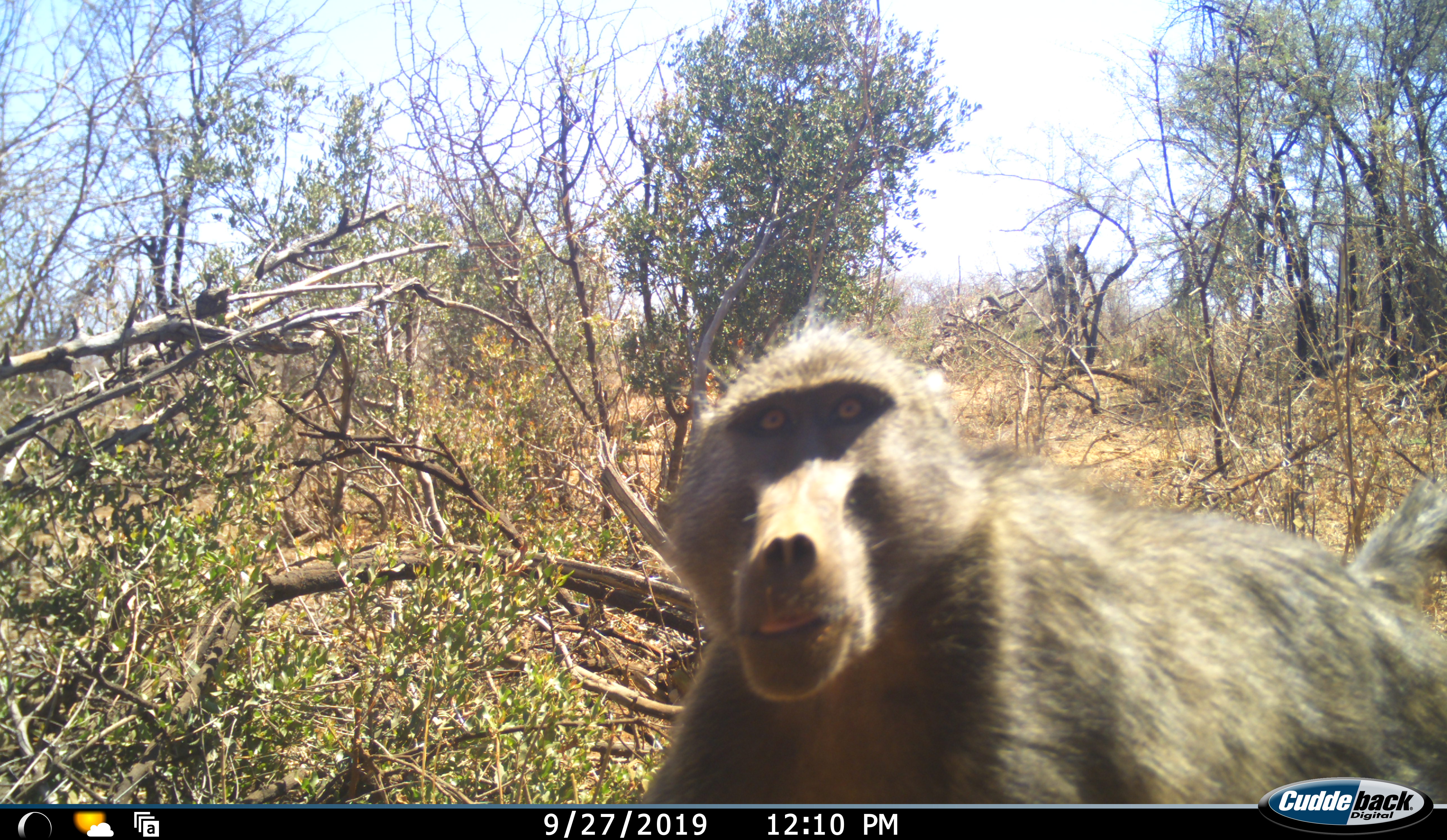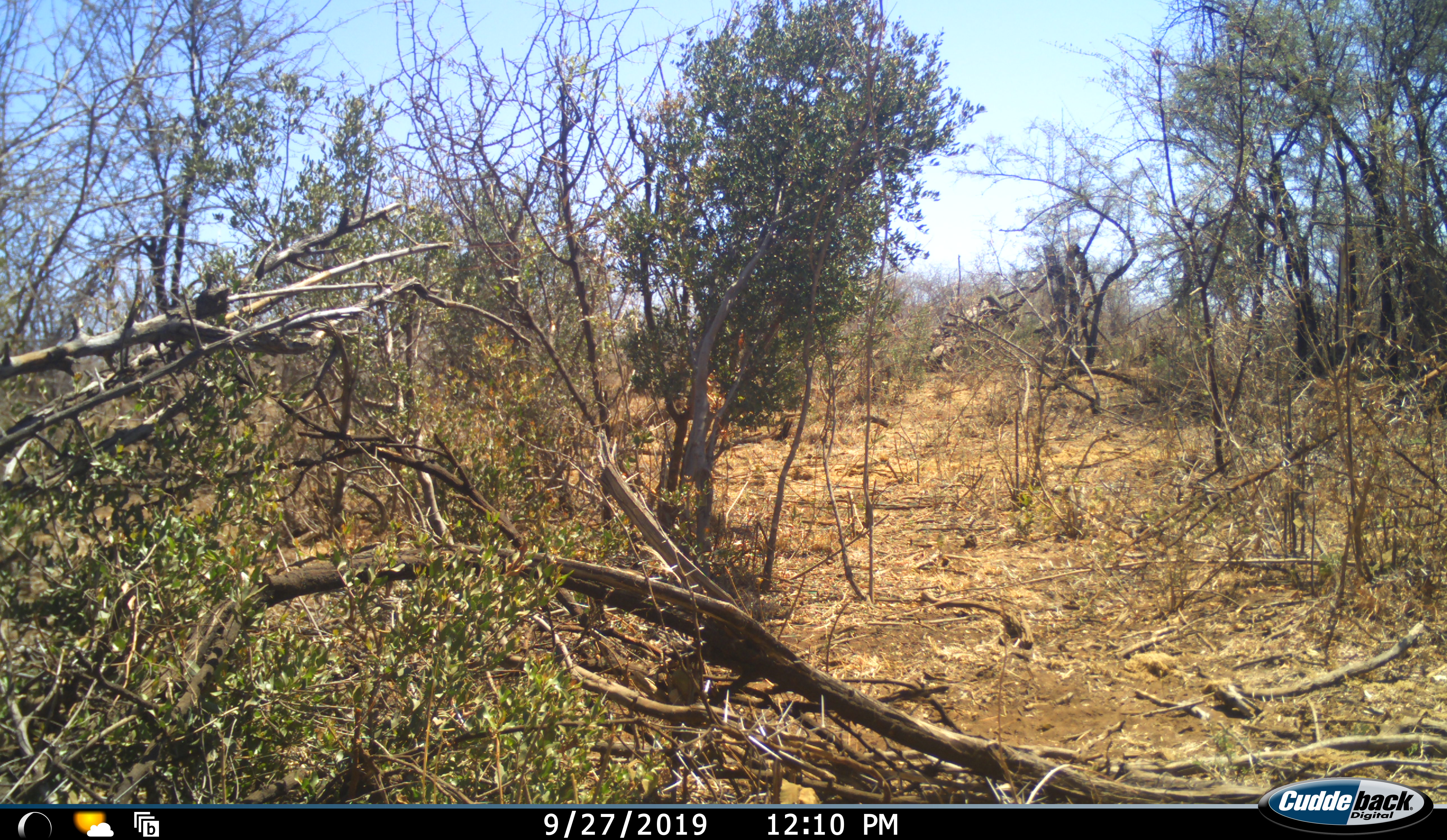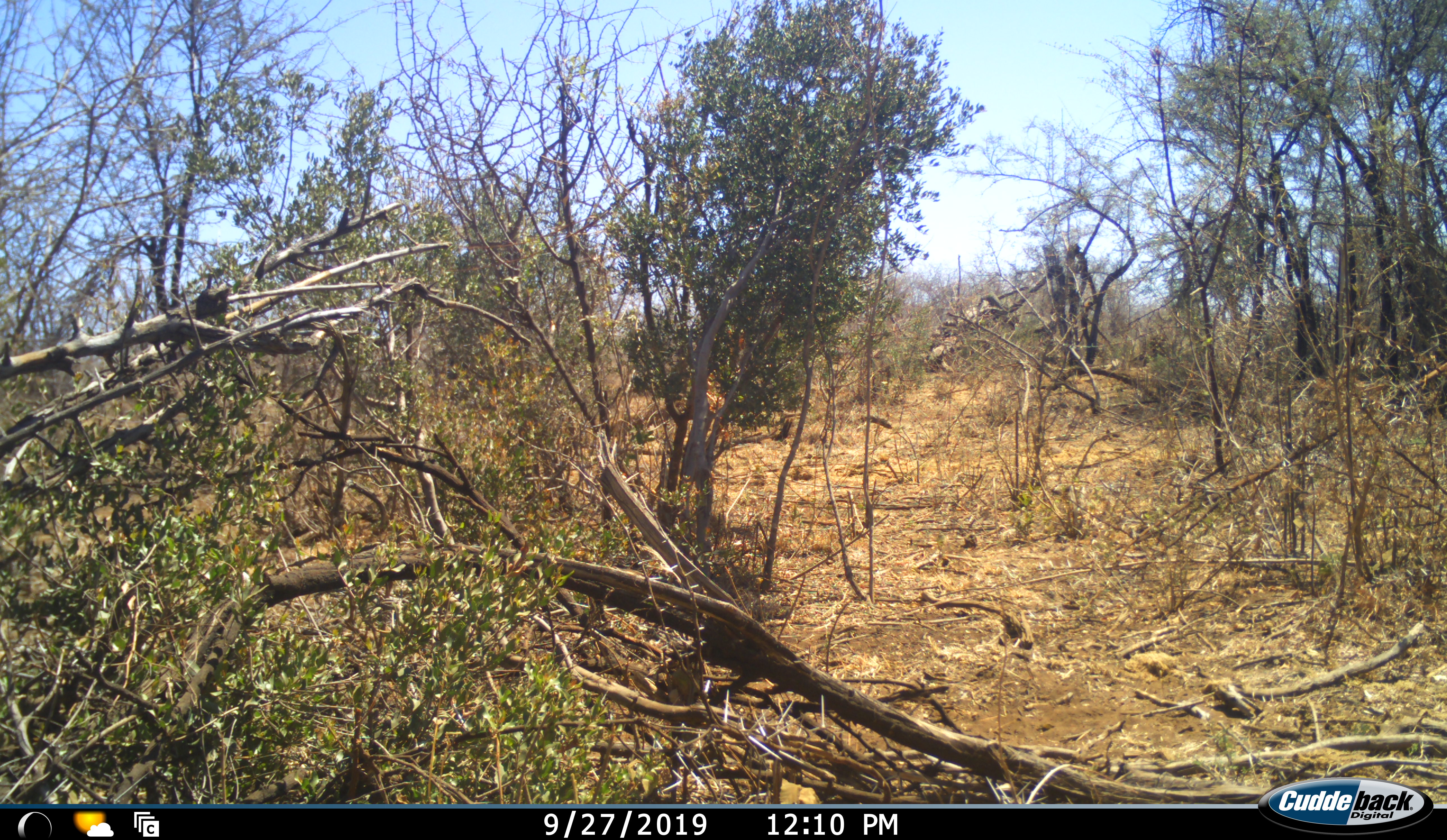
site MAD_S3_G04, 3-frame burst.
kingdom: Animalia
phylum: Chordata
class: Mammalia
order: Primates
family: Cercopithecidae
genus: Papio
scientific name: Papio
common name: baboon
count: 1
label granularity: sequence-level